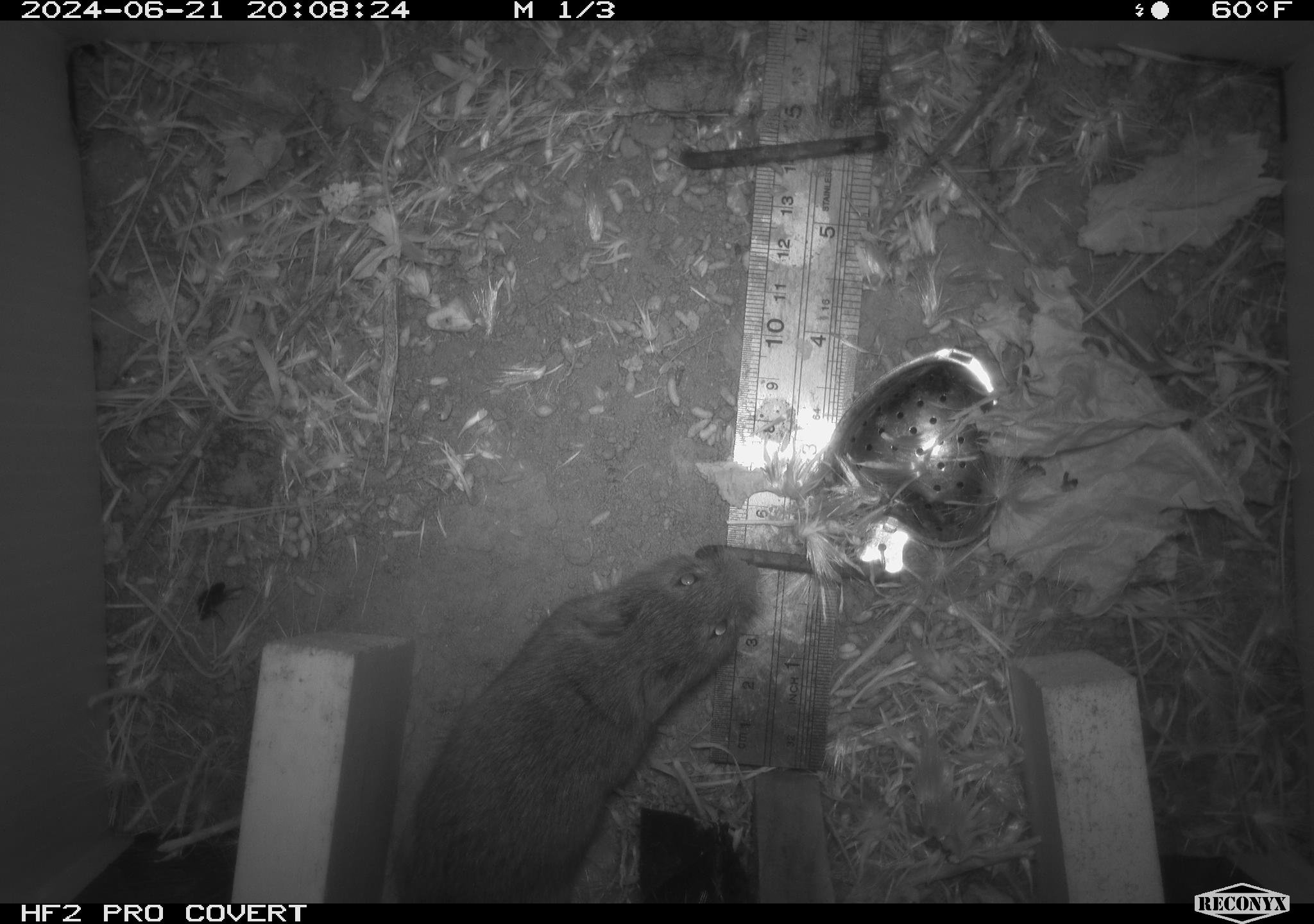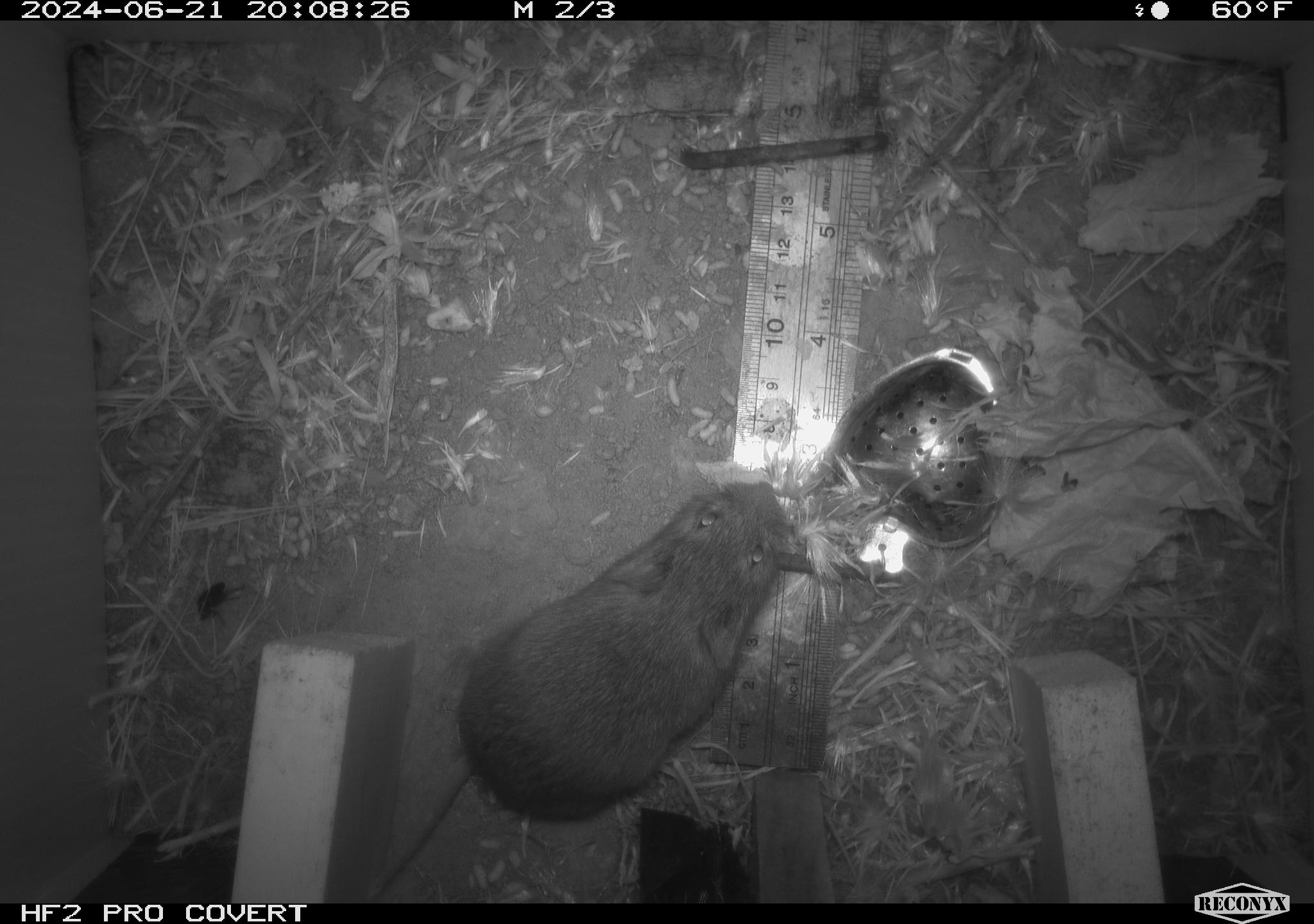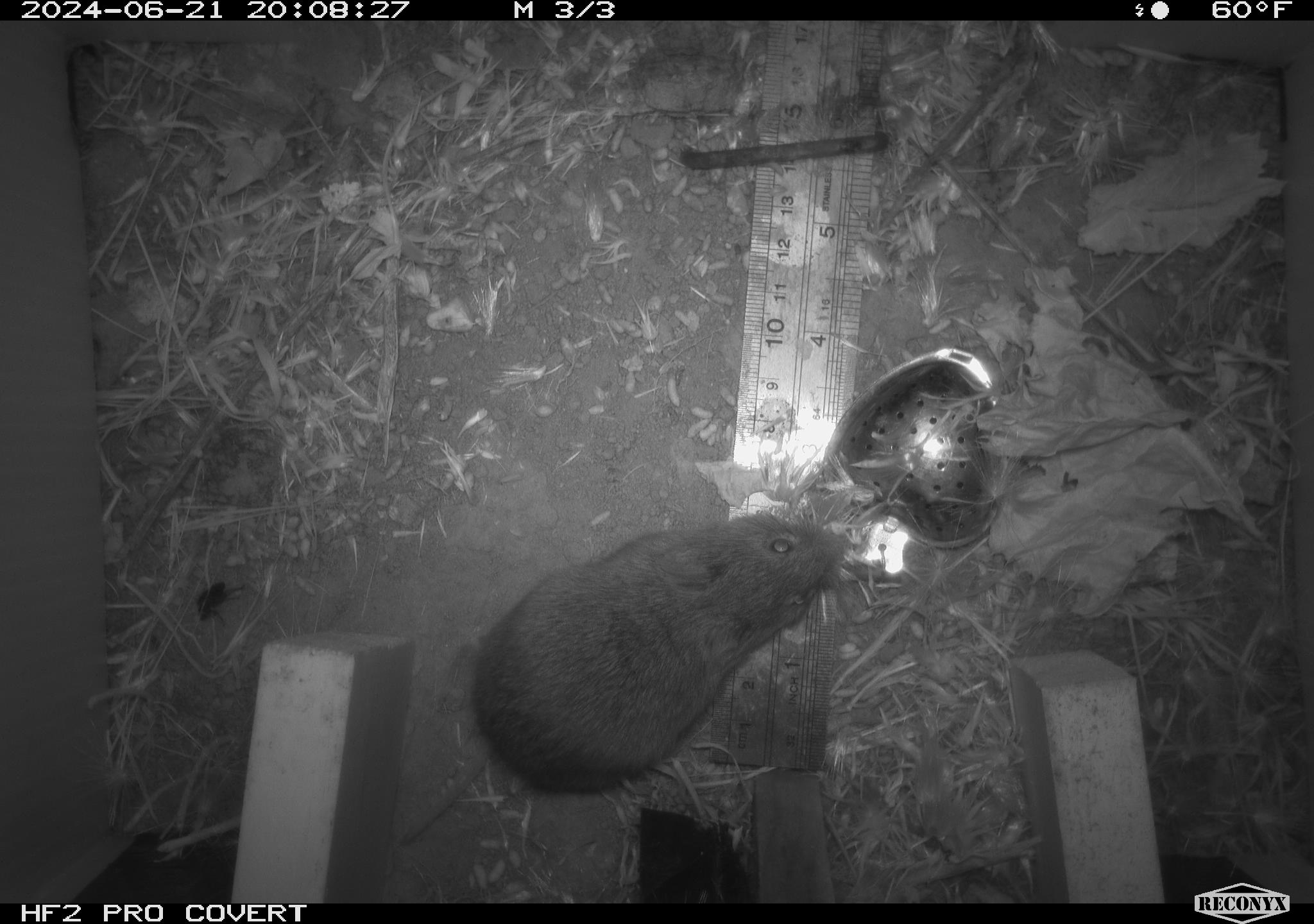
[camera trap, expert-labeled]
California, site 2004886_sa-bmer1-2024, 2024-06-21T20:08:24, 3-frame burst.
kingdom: Animalia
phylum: Chordata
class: Mammalia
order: Rodentia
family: Cricetidae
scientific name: Cricetidae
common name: hamsters, voles, lemmings, and allies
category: cricetidae family